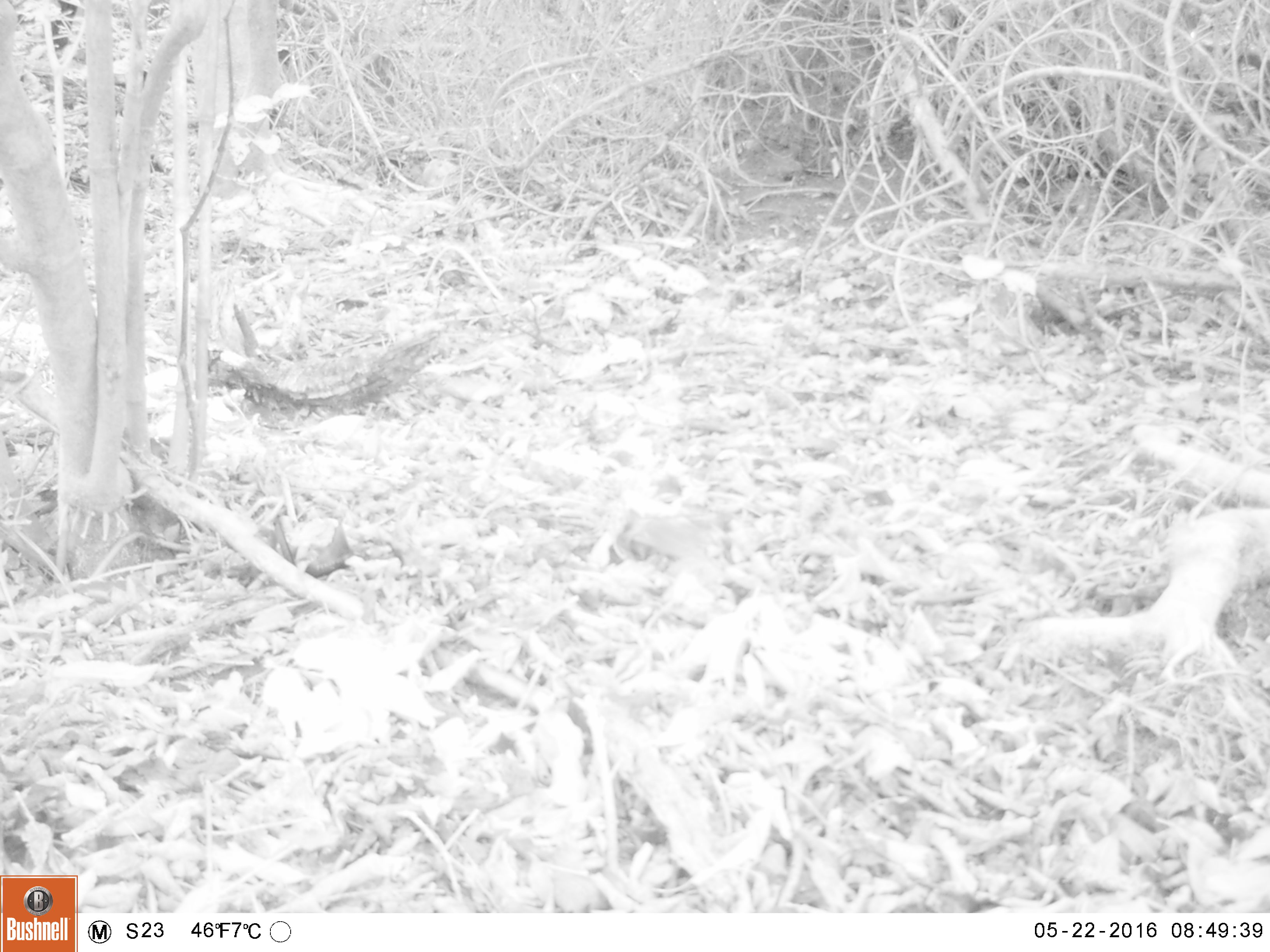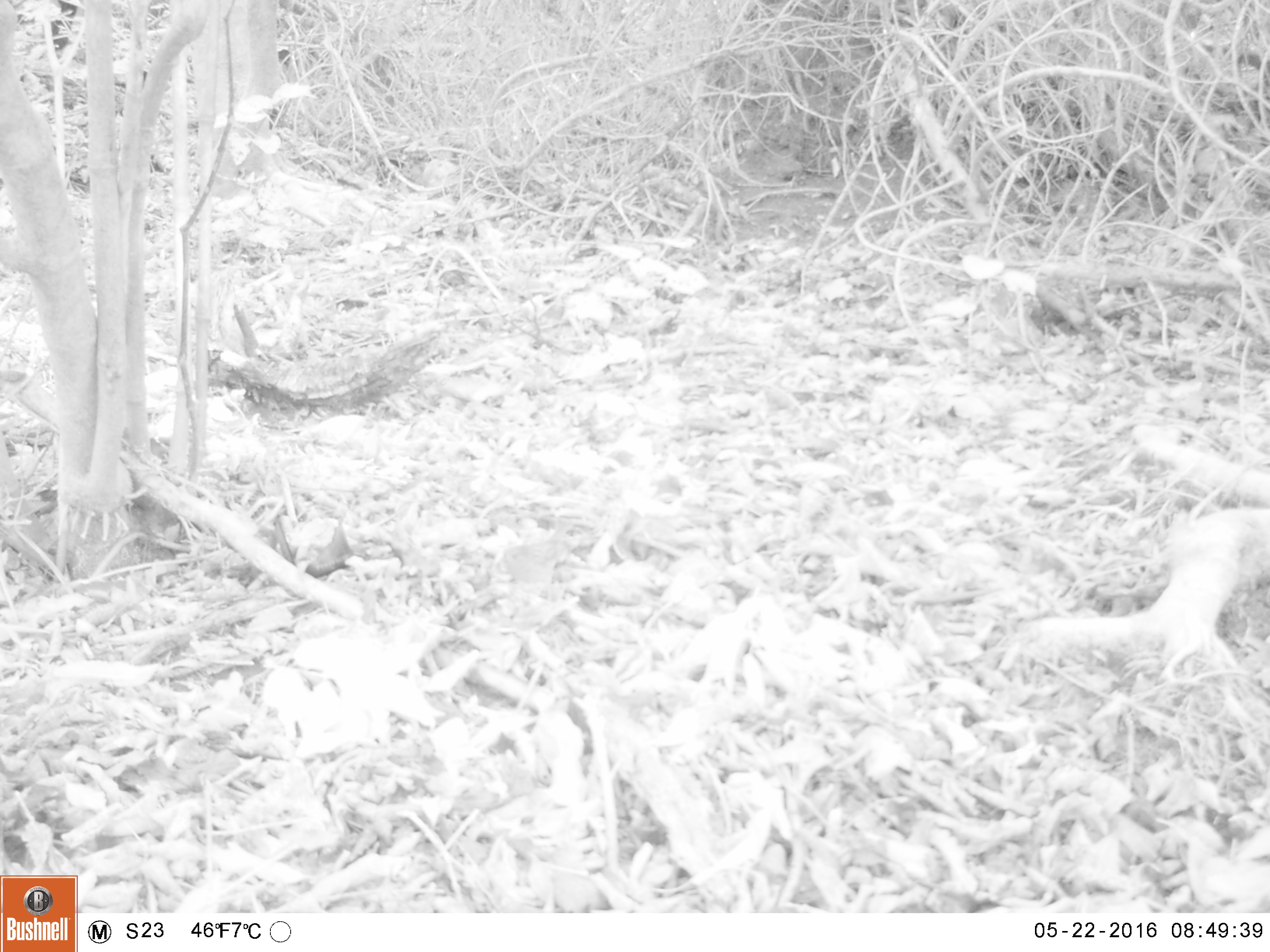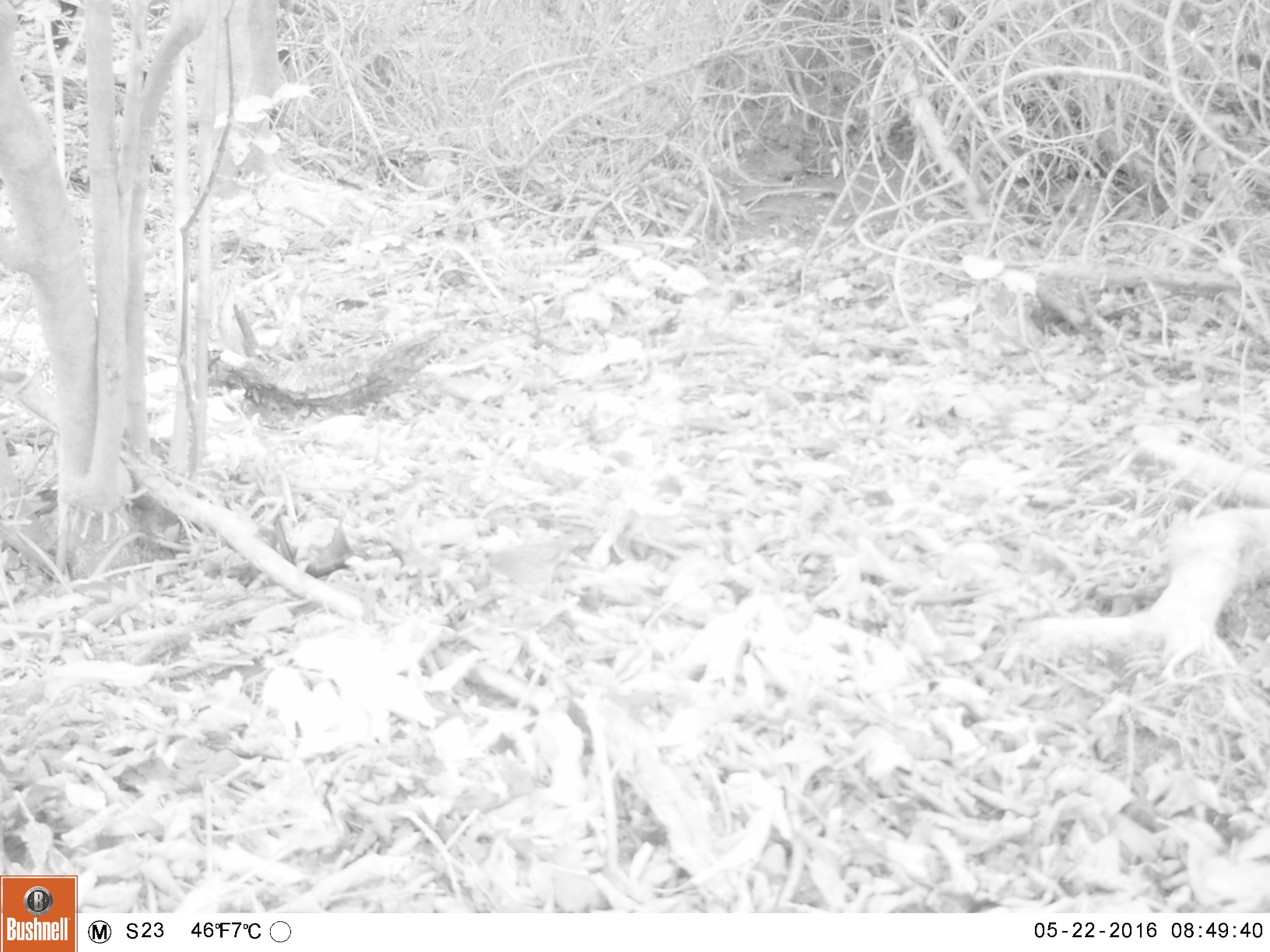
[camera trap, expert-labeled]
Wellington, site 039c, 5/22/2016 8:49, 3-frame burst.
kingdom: Animalia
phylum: Chordata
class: Aves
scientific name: Aves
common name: bird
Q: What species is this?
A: Bird (Aves).